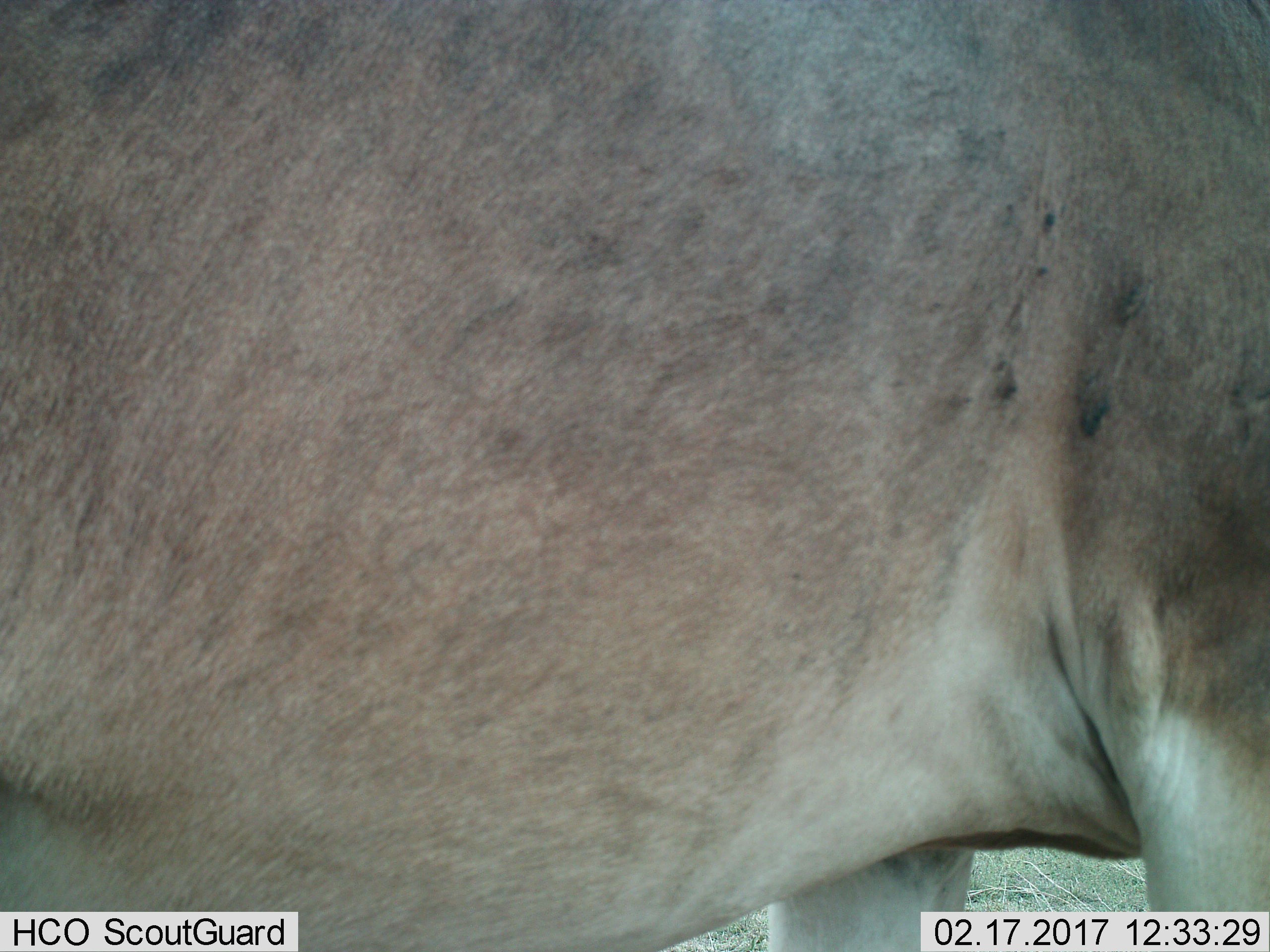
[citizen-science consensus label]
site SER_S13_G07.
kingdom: Animalia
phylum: Chordata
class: Mammalia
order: Artiodactyla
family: Bovidae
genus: Alcelaphus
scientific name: Alcelaphus buselaphus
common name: hartebeest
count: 1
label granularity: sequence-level